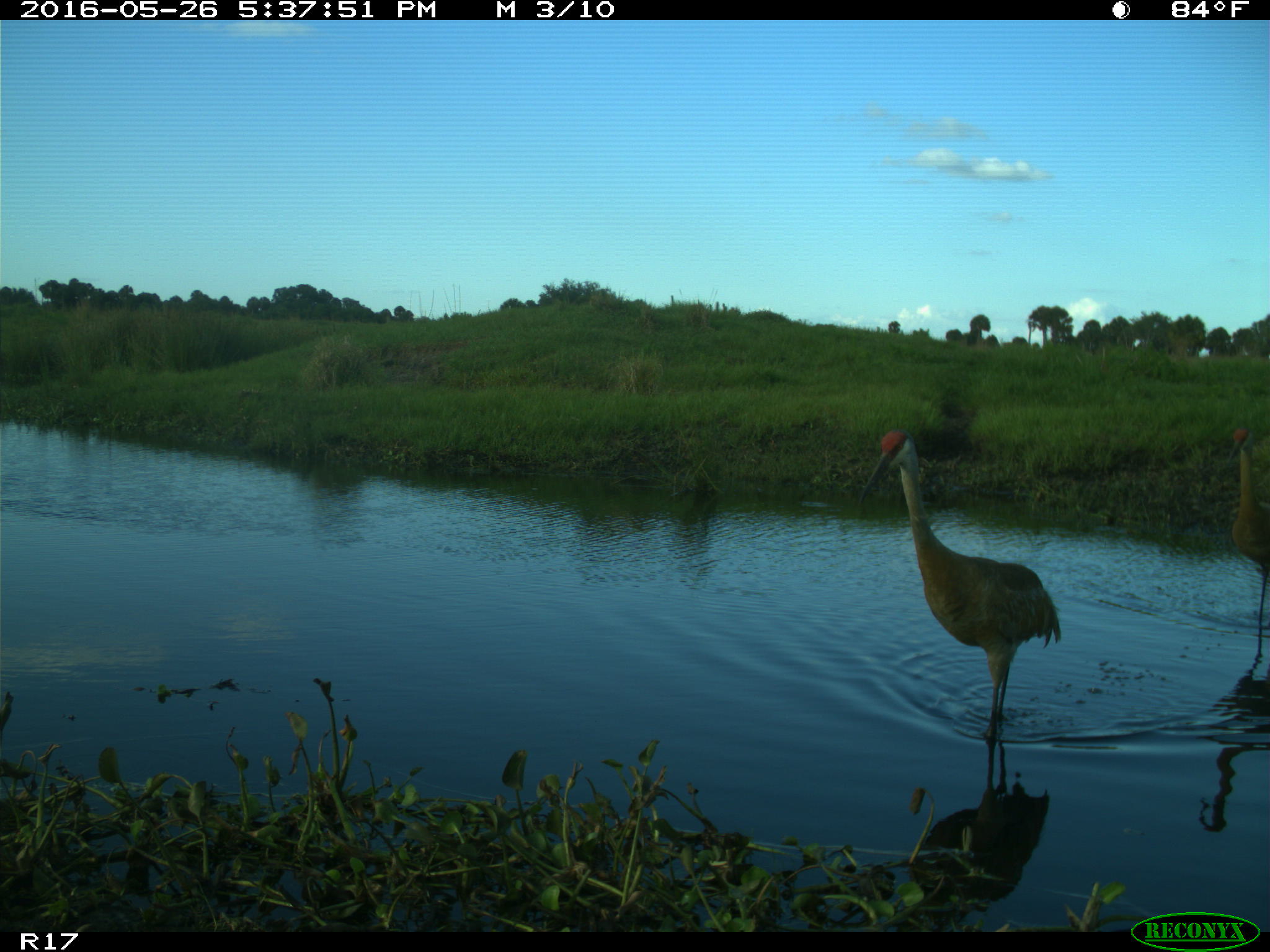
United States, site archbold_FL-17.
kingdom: Animalia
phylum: Chordata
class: Aves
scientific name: Aves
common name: birds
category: unidentified bird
Unidentified bird (birds) (Aves).